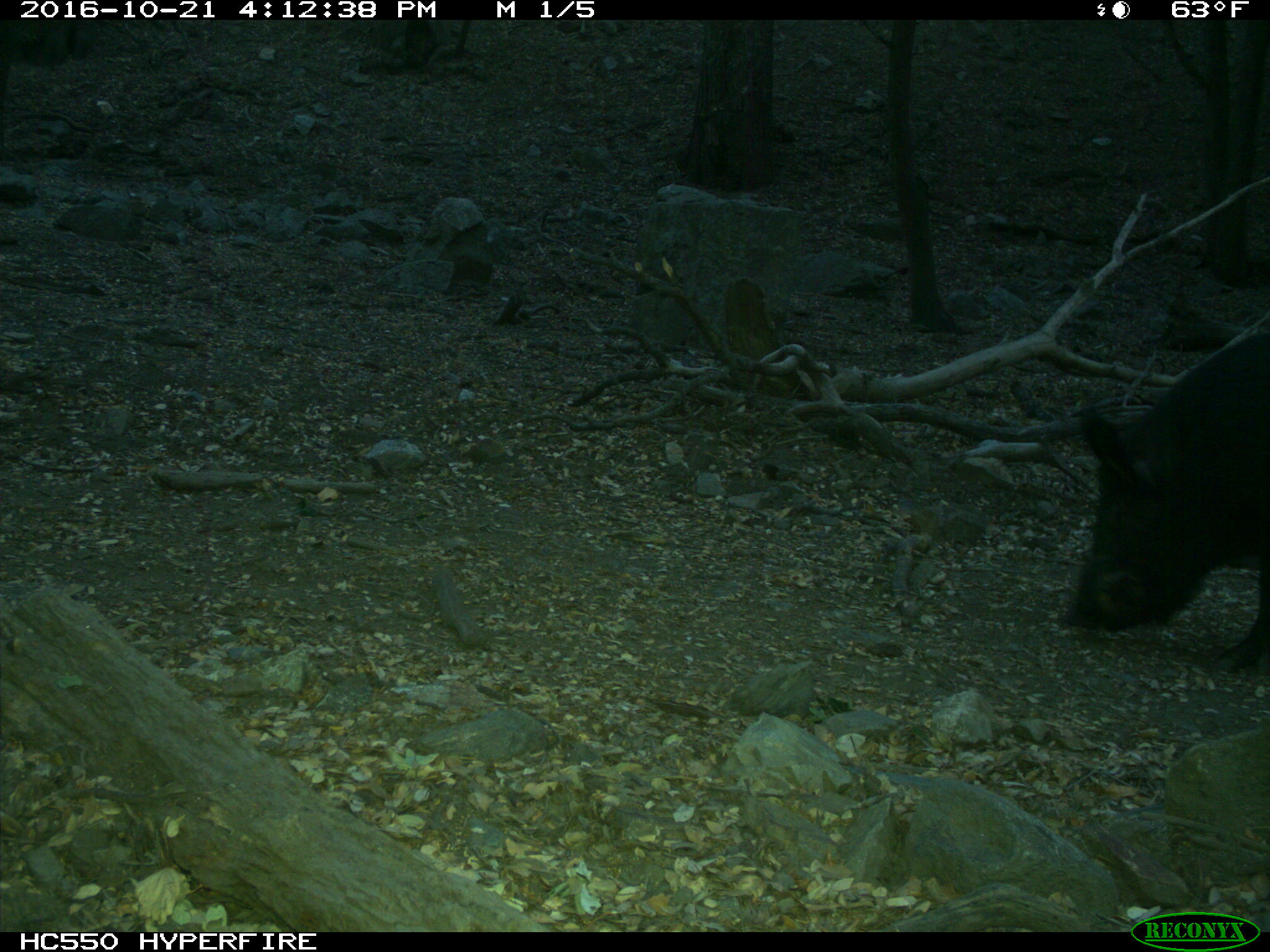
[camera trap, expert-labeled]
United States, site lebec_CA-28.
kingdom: Animalia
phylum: Chordata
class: Mammalia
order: Artiodactyla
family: Suidae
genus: Sus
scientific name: Sus scrofa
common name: wild boar